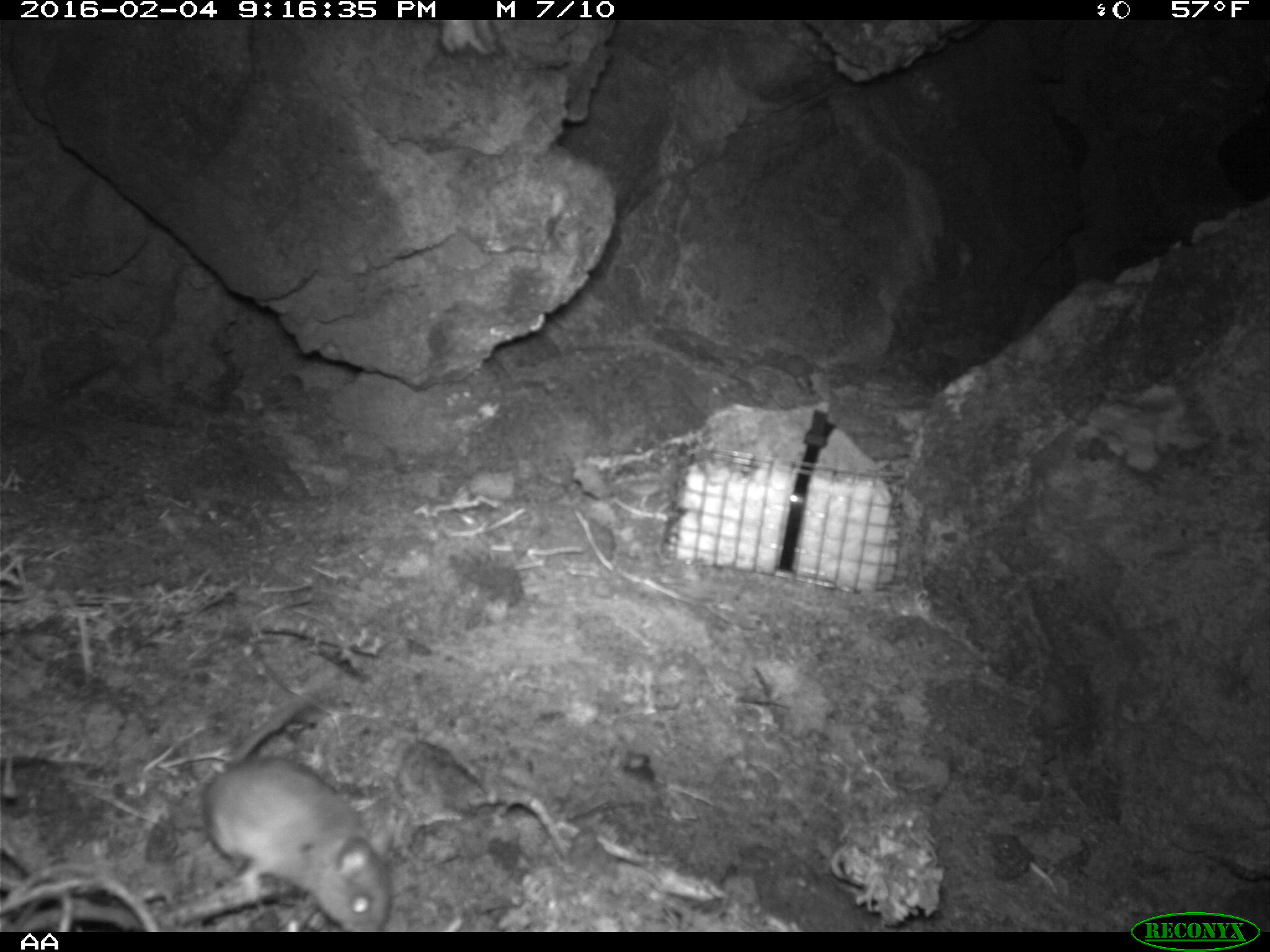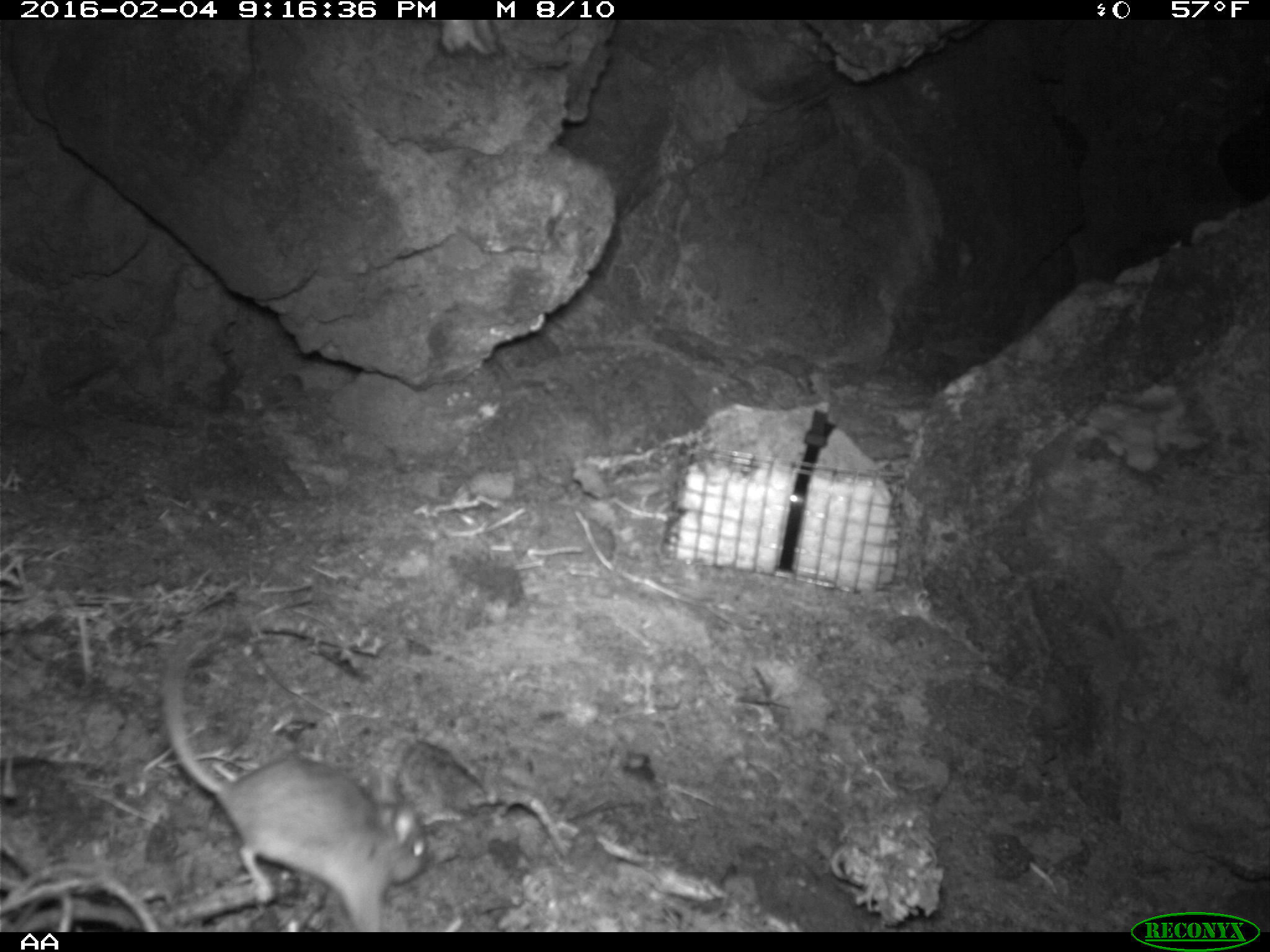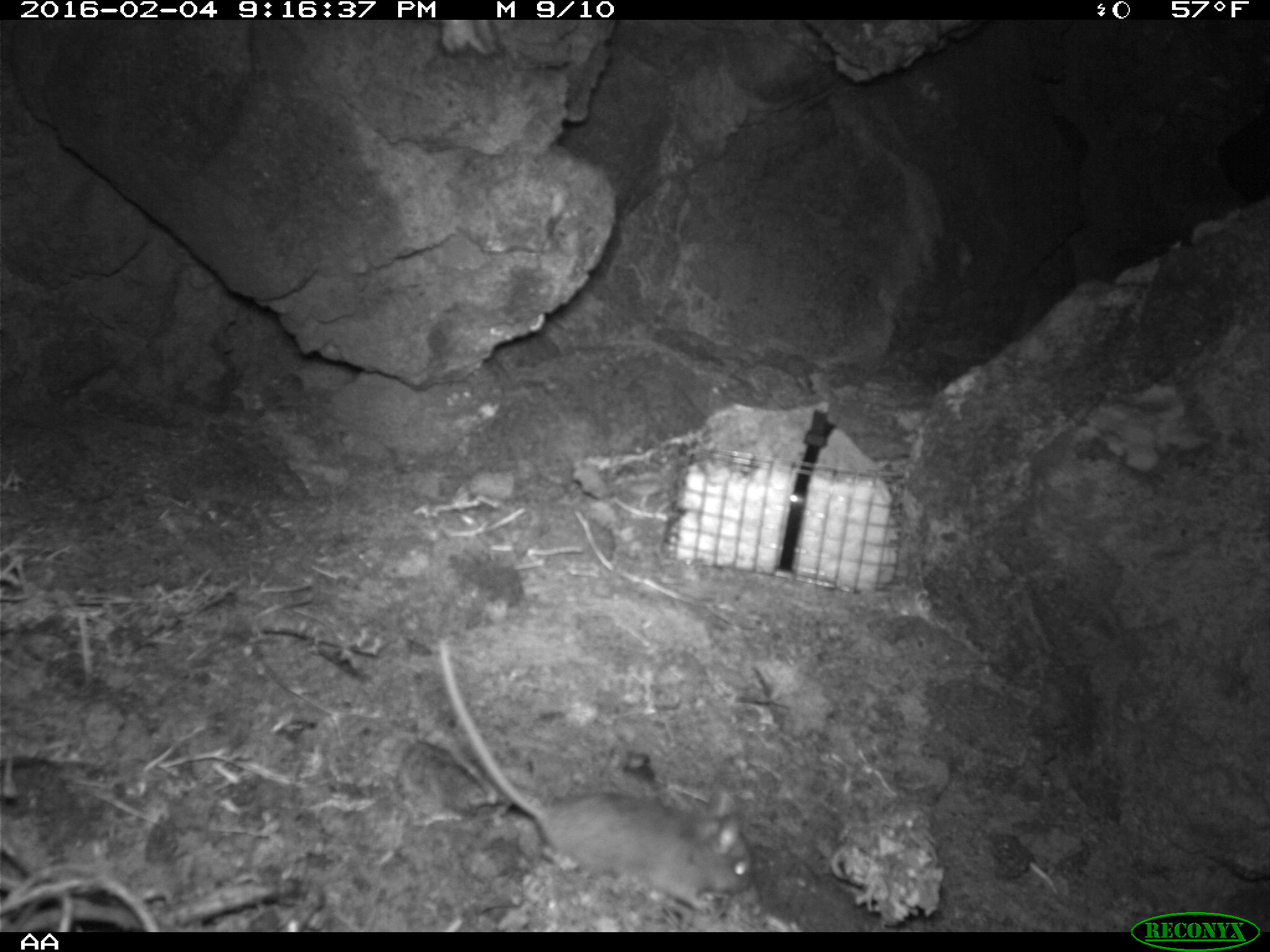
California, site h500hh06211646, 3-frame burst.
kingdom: Animalia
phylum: Chordata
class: Mammalia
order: Rodentia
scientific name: Rodentia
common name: rodent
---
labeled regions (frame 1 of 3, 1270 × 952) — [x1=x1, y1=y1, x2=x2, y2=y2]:
rodent: [x1=197, y1=685, x2=391, y2=930]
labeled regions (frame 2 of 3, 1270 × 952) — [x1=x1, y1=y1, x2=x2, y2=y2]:
rodent: [x1=161, y1=648, x2=429, y2=931]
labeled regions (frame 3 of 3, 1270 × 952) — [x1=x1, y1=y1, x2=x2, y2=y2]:
rodent: [x1=437, y1=637, x2=752, y2=910]